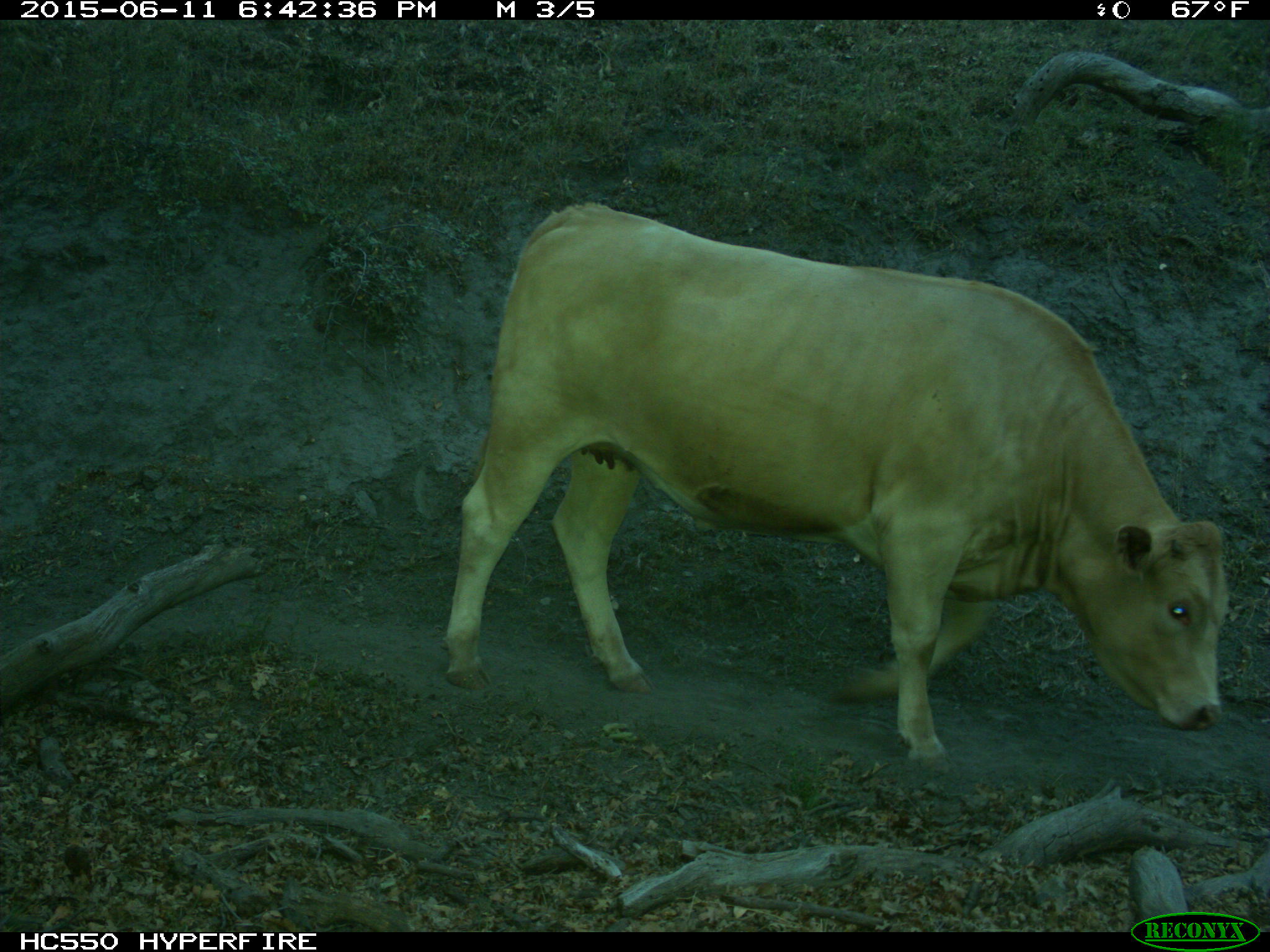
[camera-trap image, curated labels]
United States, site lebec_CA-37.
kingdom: Animalia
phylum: Chordata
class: Mammalia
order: Artiodactyla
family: Bovidae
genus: Bos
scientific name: Bos taurus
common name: domestic cow